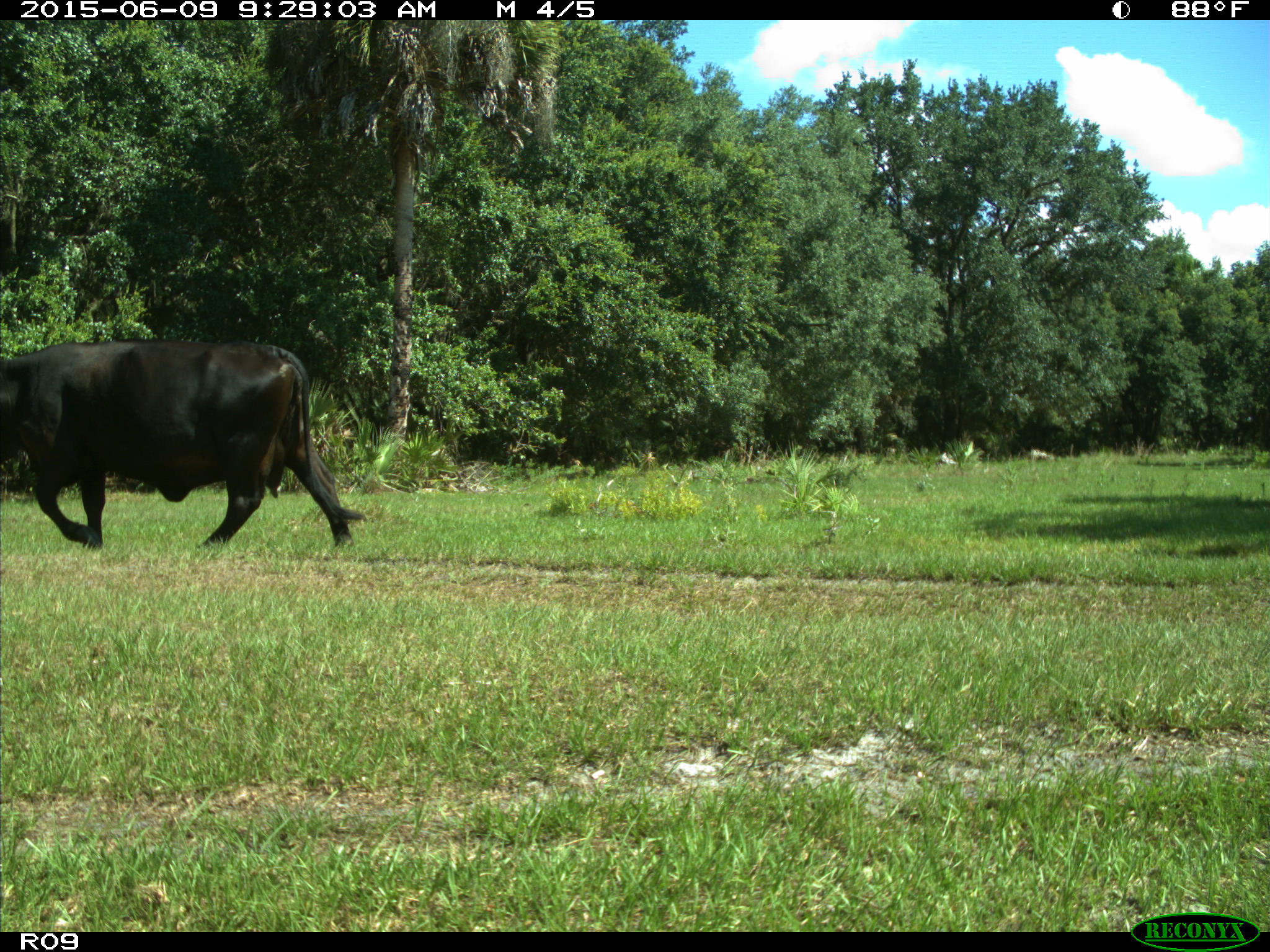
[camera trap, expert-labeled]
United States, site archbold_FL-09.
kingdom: Animalia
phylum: Chordata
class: Mammalia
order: Artiodactyla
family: Bovidae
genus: Bos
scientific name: Bos taurus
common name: domestic cow